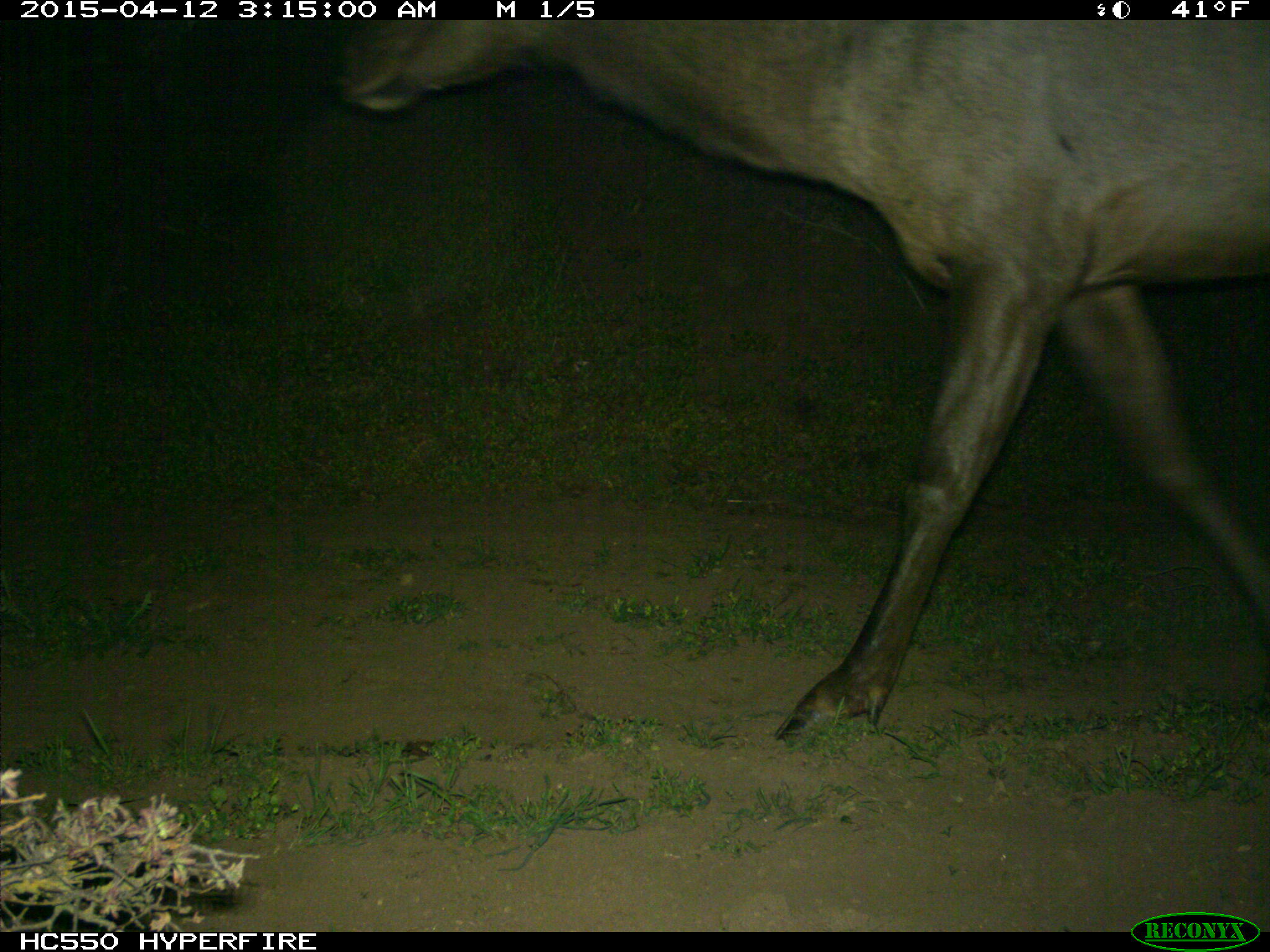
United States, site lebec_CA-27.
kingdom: Animalia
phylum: Chordata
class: Mammalia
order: Artiodactyla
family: Cervidae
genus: Cervus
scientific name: Cervus canadensis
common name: elk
Cervus canadensis (elk).